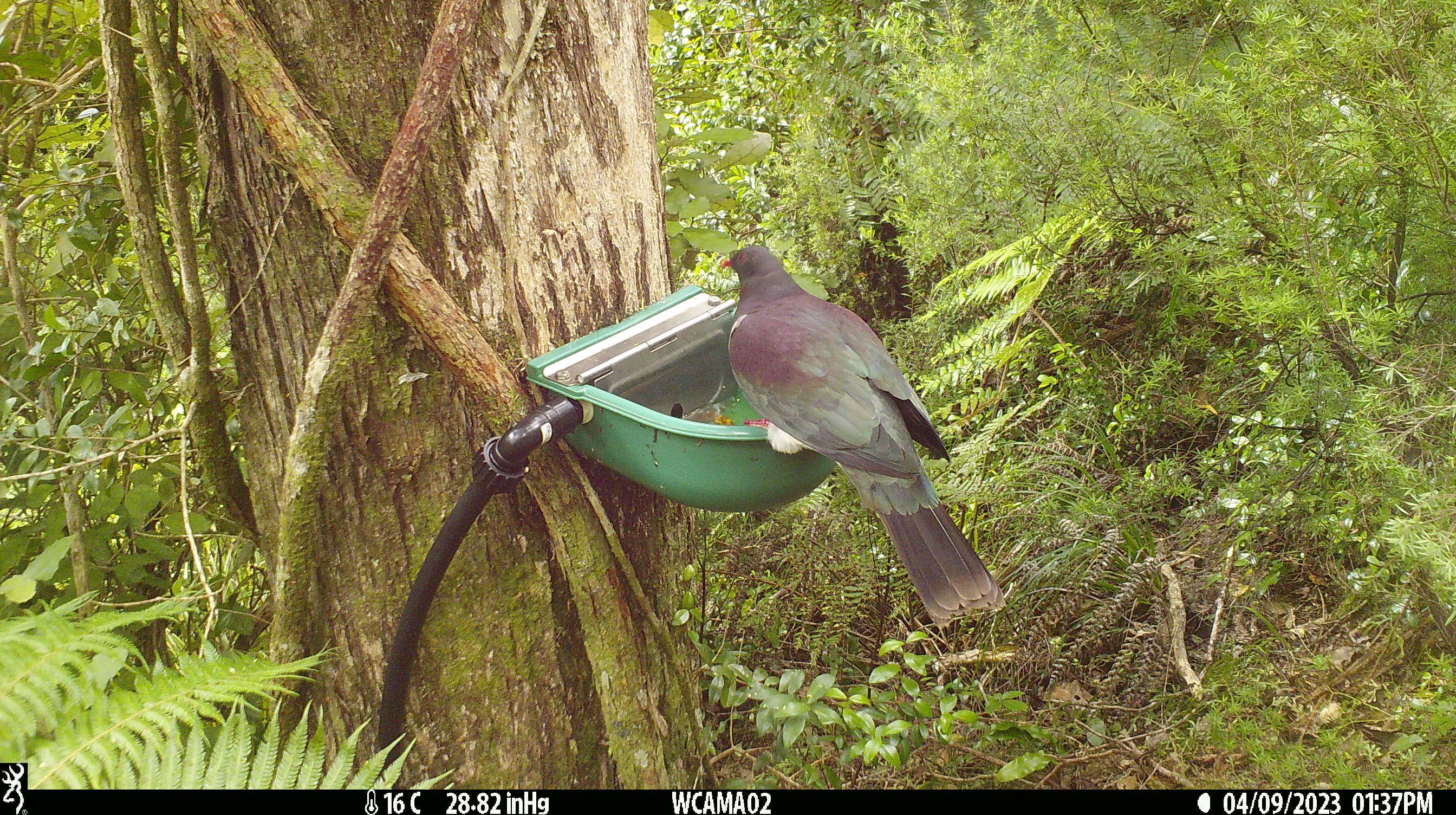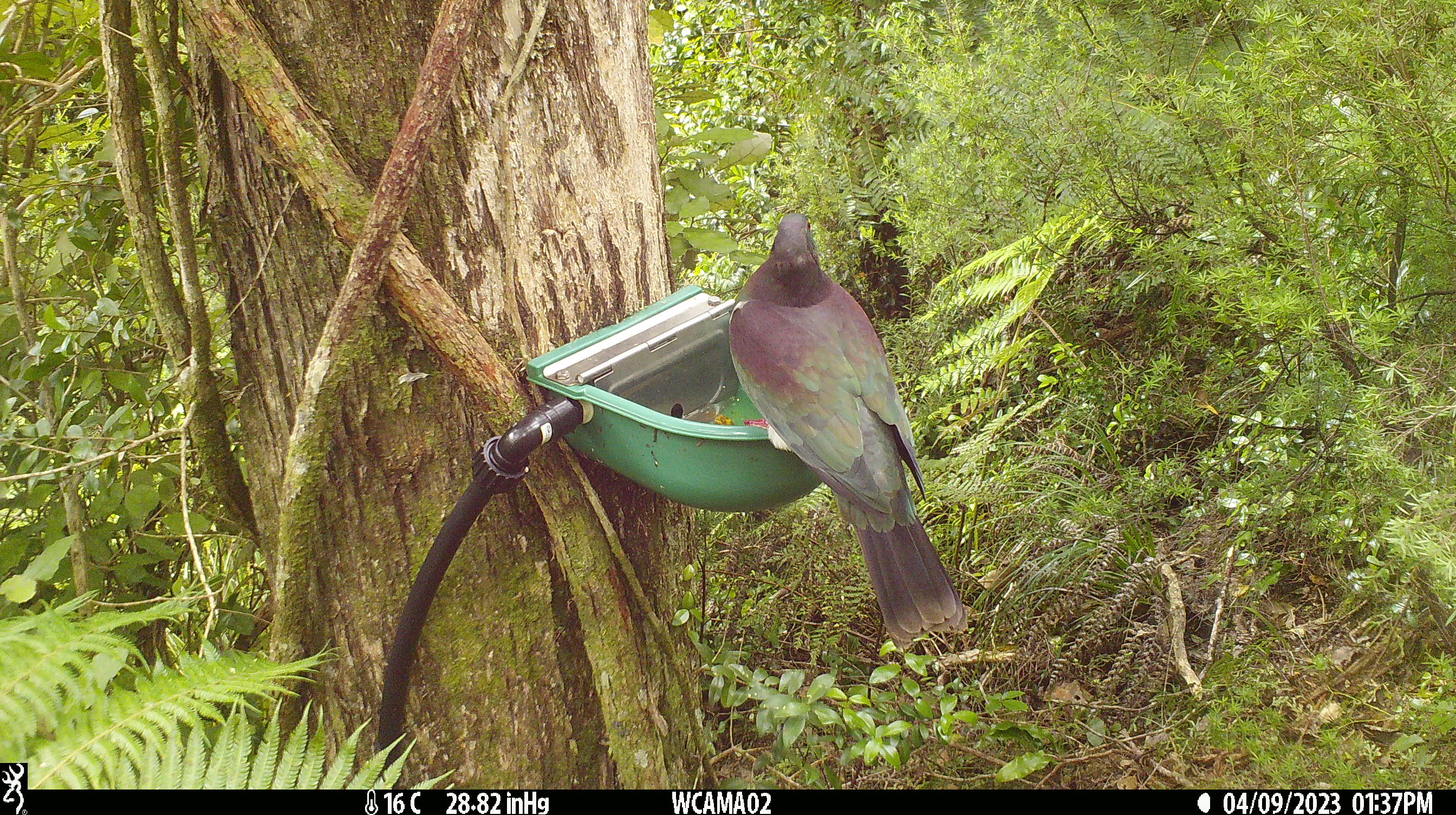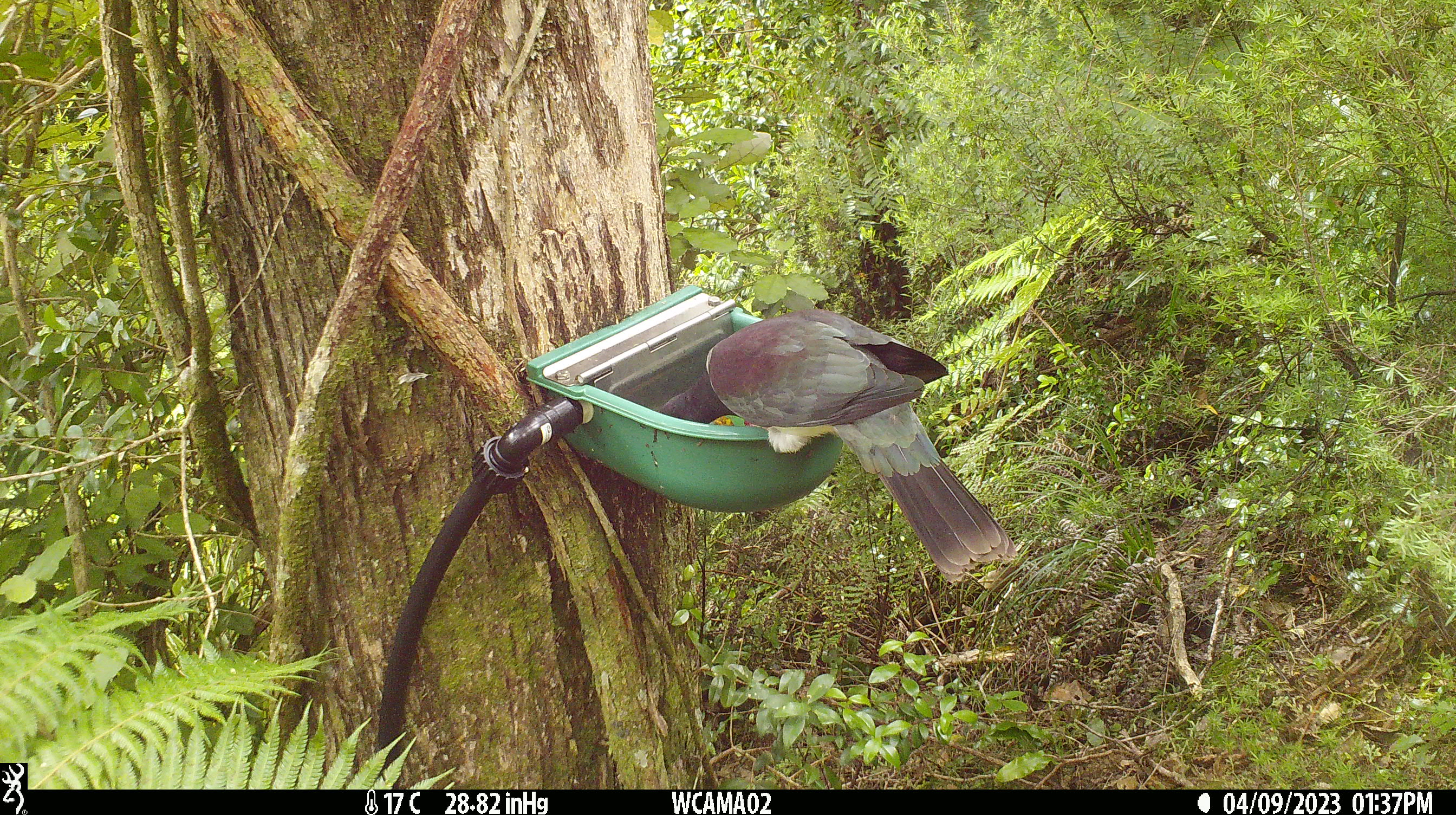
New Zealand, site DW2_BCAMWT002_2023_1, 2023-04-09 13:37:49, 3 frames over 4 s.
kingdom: Animalia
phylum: Chordata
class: Aves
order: Columbiformes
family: Columbidae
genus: Hemiphaga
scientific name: Hemiphaga novaeseelandiae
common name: new zealand pigeon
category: kereru